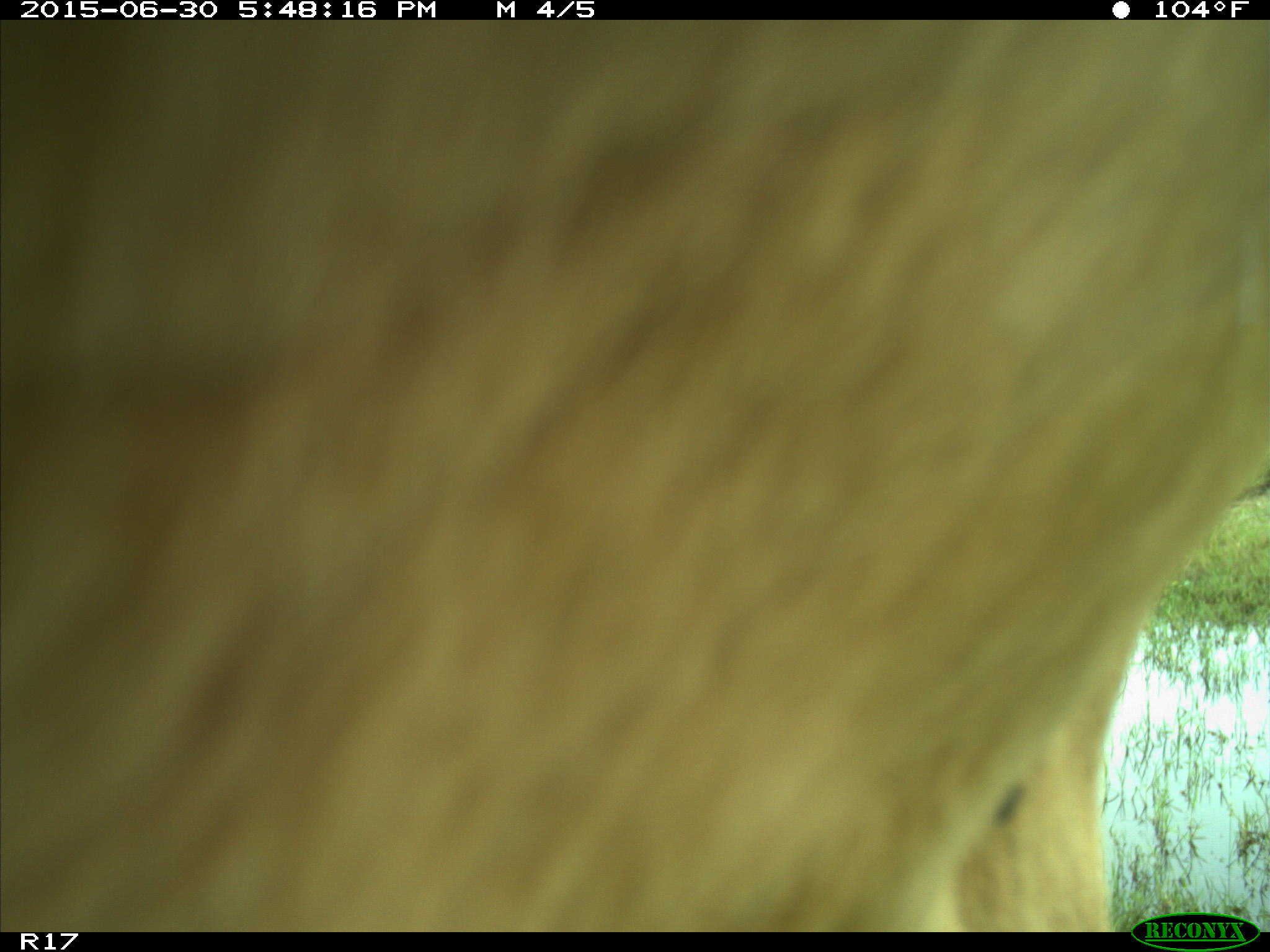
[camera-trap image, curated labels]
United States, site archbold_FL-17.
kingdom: Animalia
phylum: Chordata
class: Mammalia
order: Artiodactyla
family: Bovidae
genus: Bos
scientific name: Bos taurus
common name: domestic cow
Bos taurus (domestic cow).